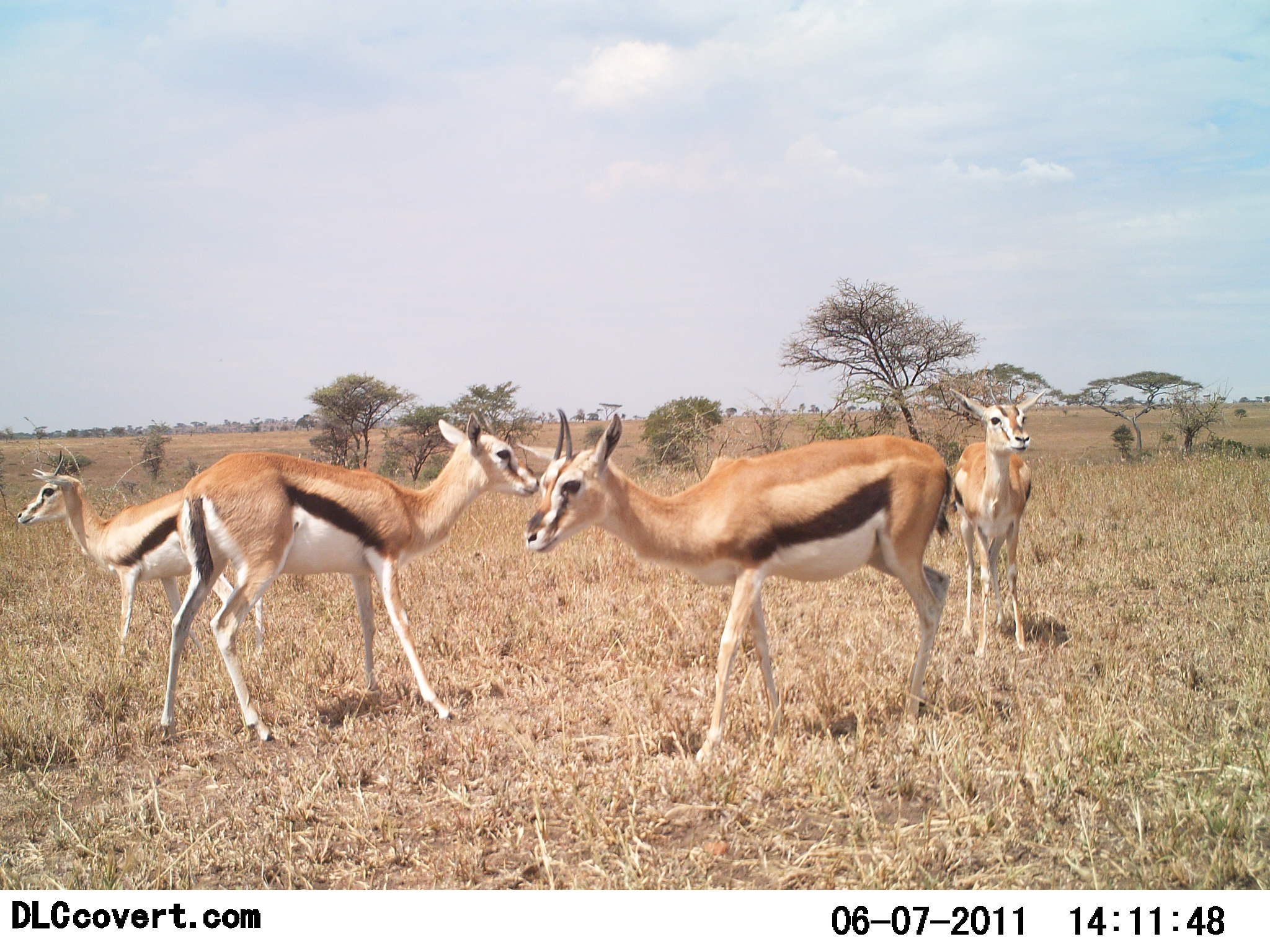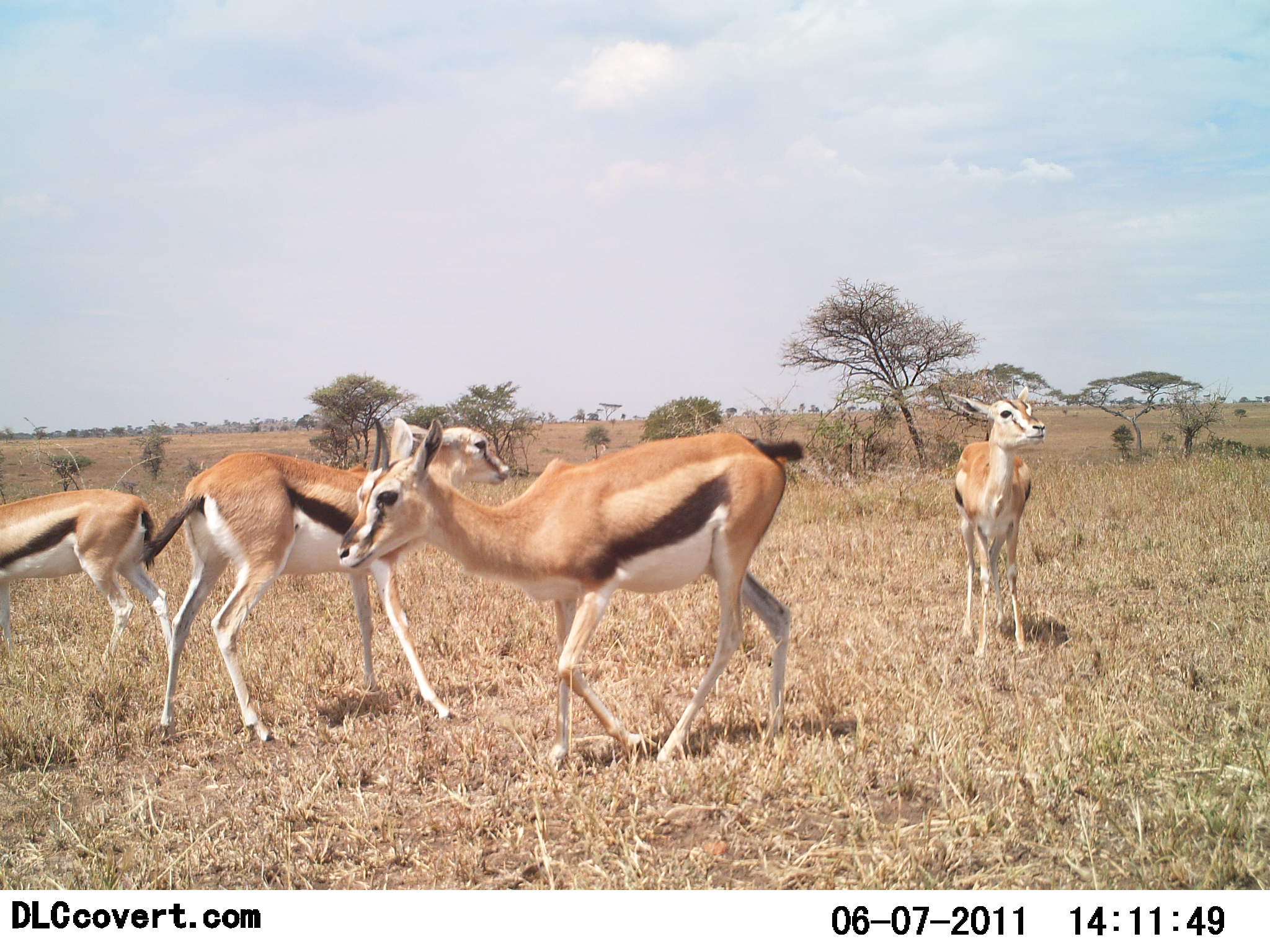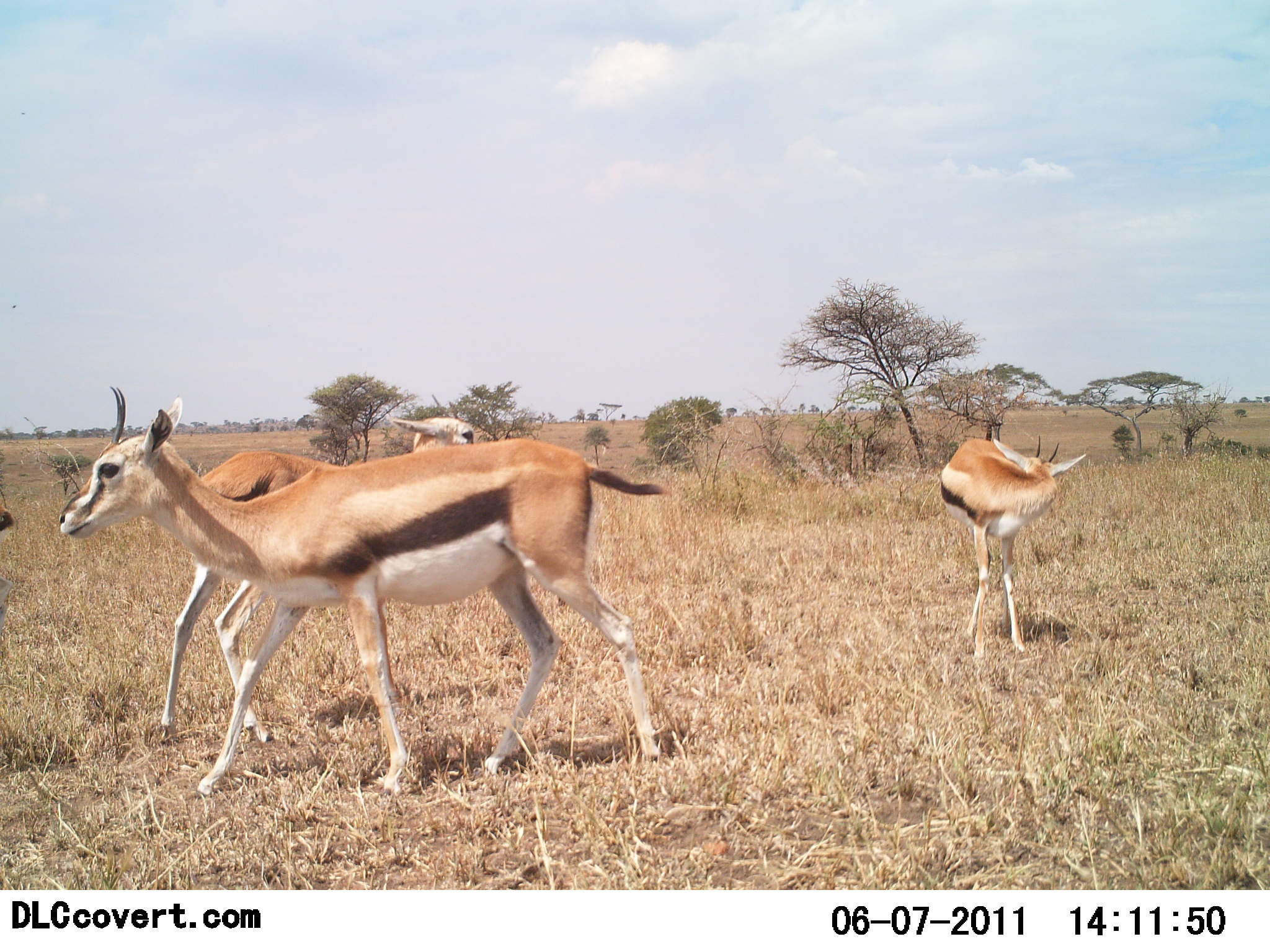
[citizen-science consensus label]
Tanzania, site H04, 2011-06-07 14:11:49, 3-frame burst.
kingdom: Animalia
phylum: Chordata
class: Mammalia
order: Artiodactyla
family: Bovidae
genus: Eudorcas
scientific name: Eudorcas thomsonii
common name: thomson's gazelle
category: gazellethomsons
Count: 4.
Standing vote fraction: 57%.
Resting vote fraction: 0%.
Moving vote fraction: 71%.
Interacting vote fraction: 0%.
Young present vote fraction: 0%.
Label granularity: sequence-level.